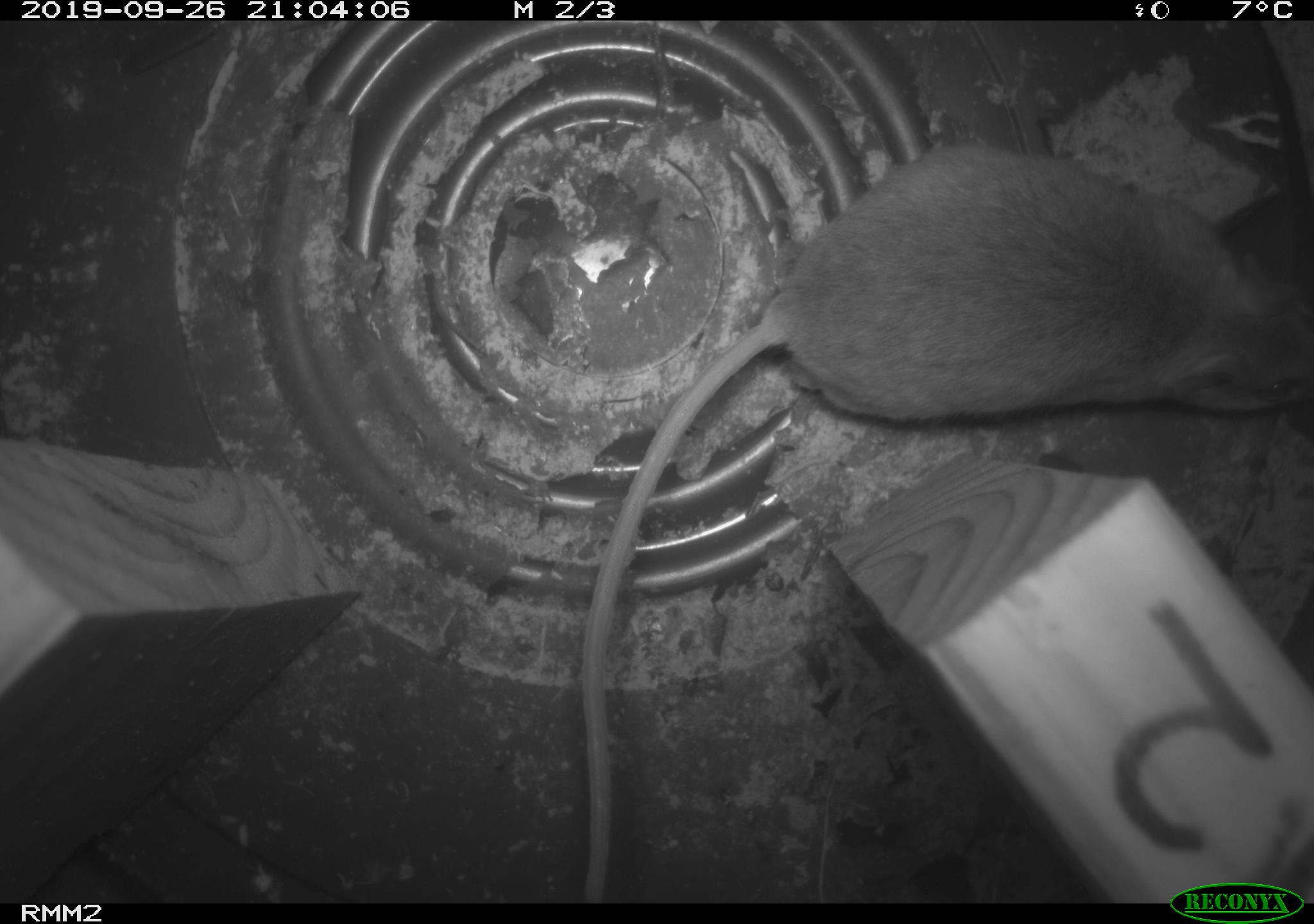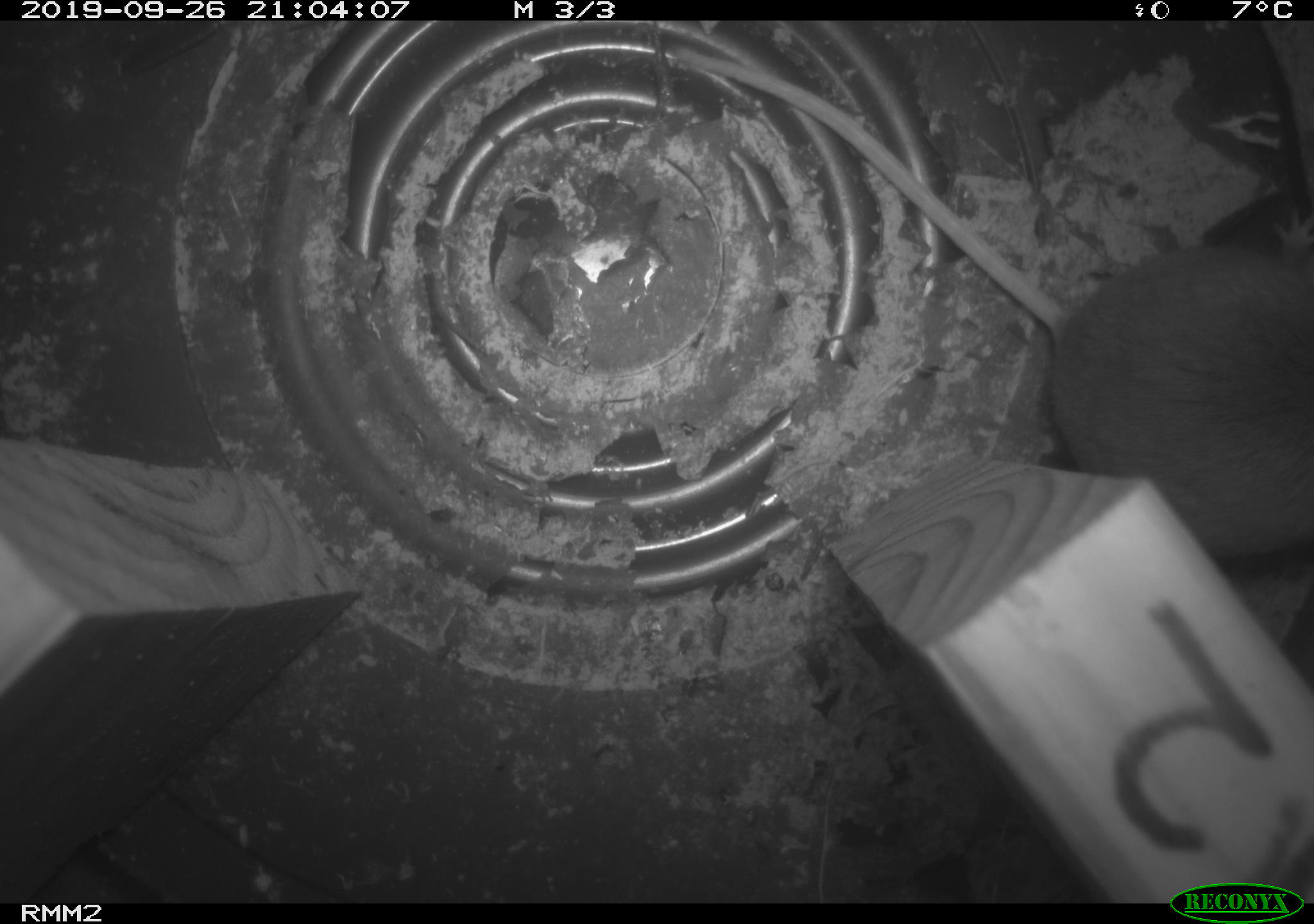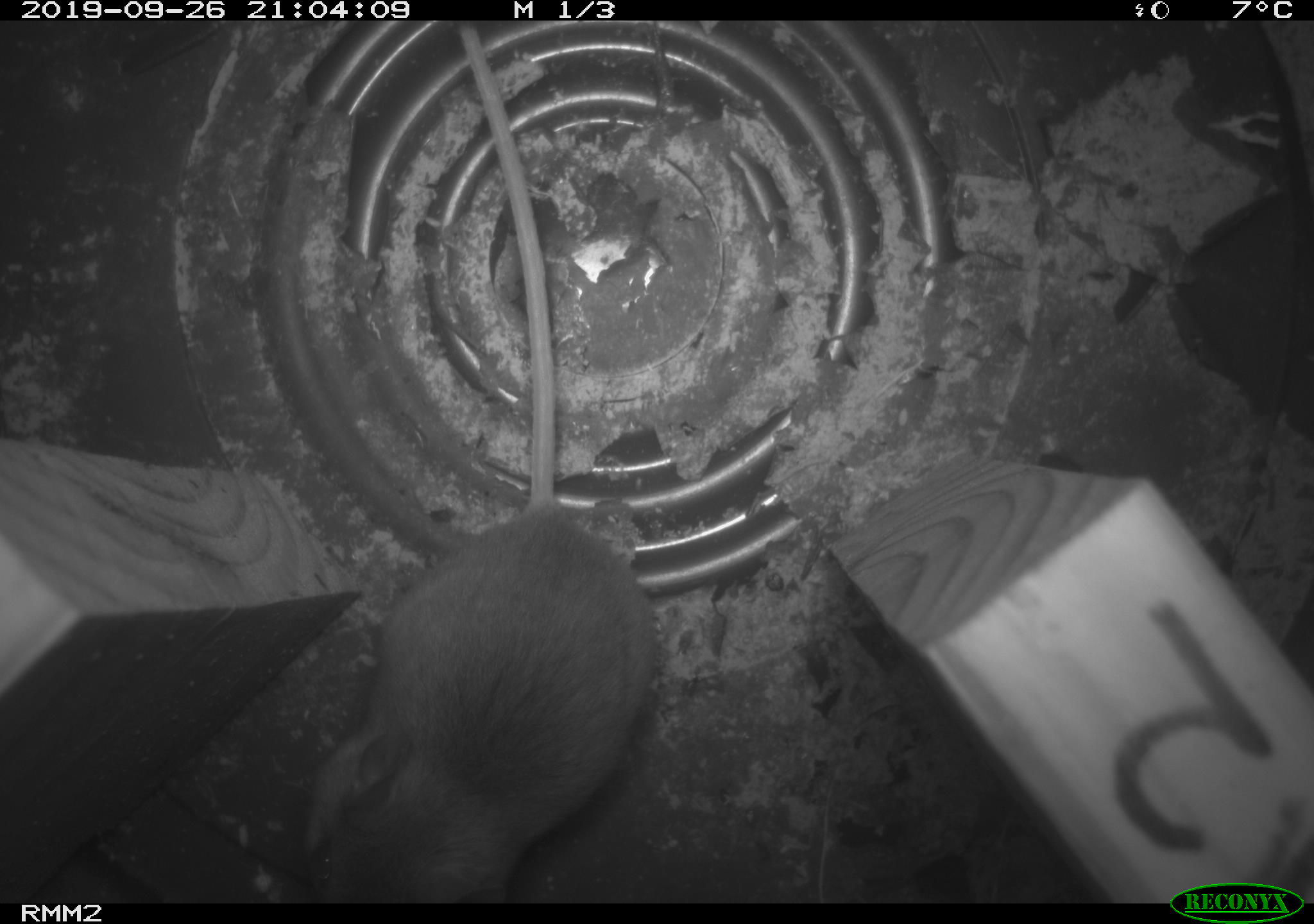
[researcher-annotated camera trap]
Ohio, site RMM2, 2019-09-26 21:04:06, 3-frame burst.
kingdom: Animalia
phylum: Chordata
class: Mammalia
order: Rodentia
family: Cricetidae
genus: Peromyscus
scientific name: Peromyscus leucopus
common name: white-footed mouse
White-footed mouse (Peromyscus leucopus).